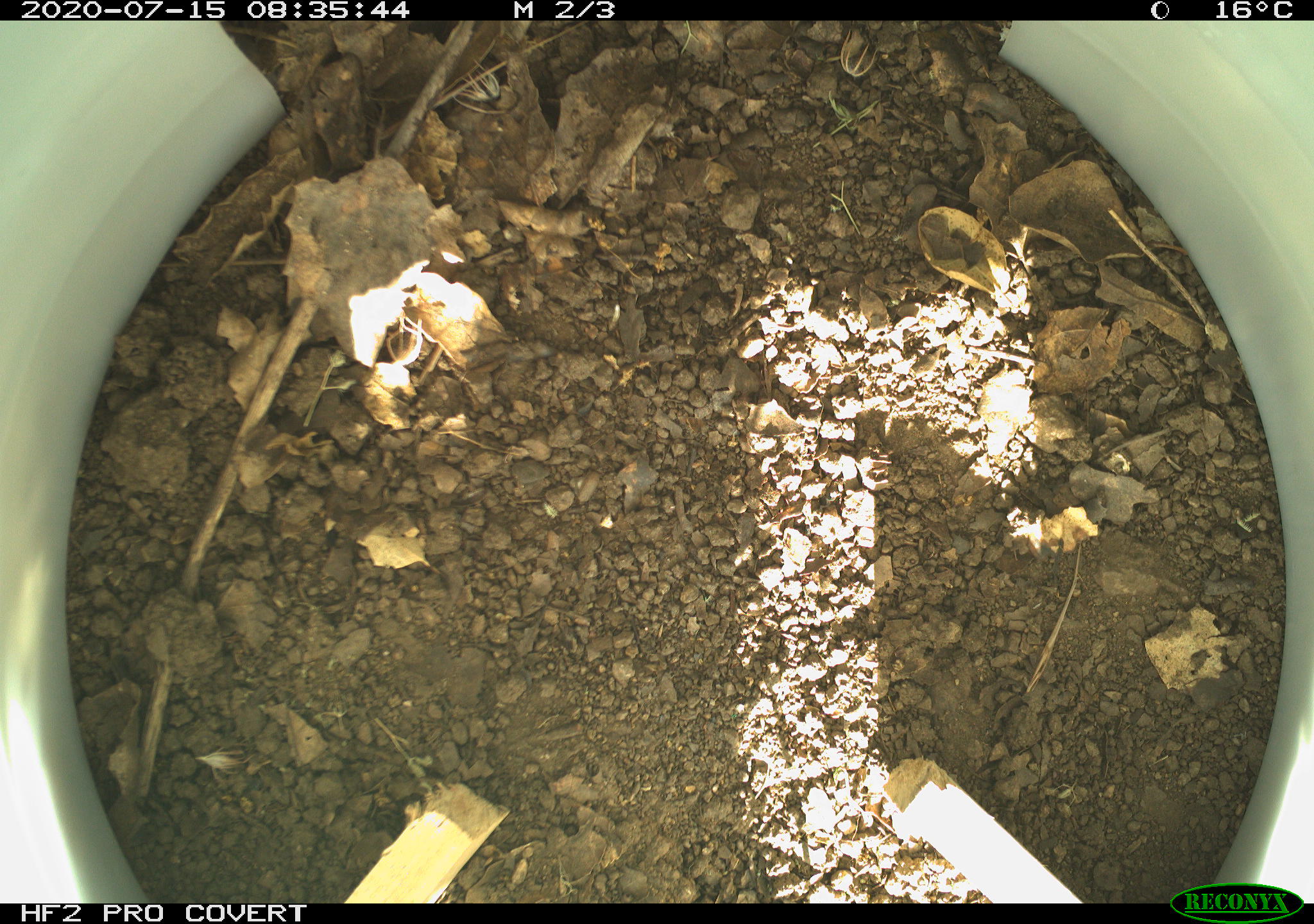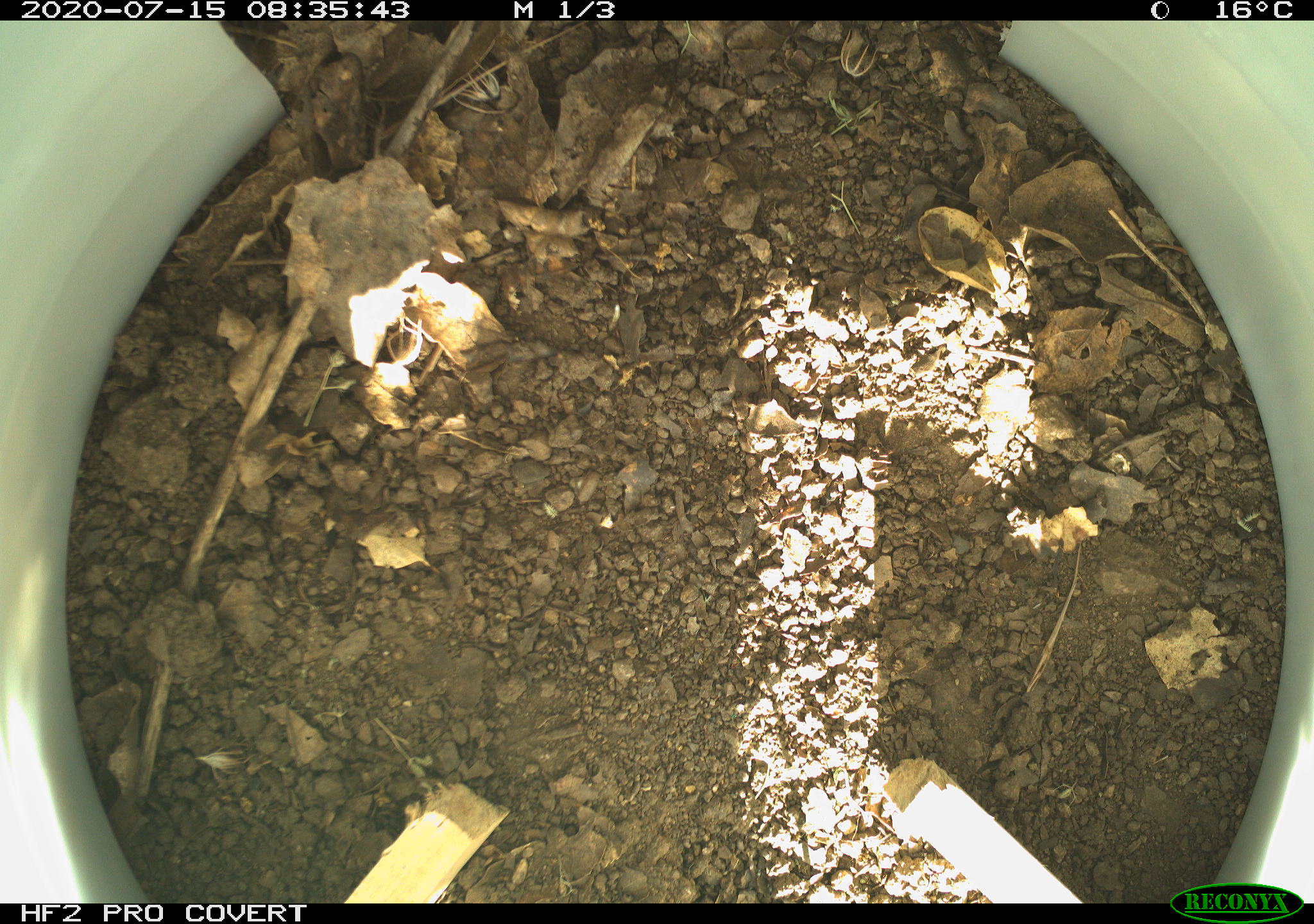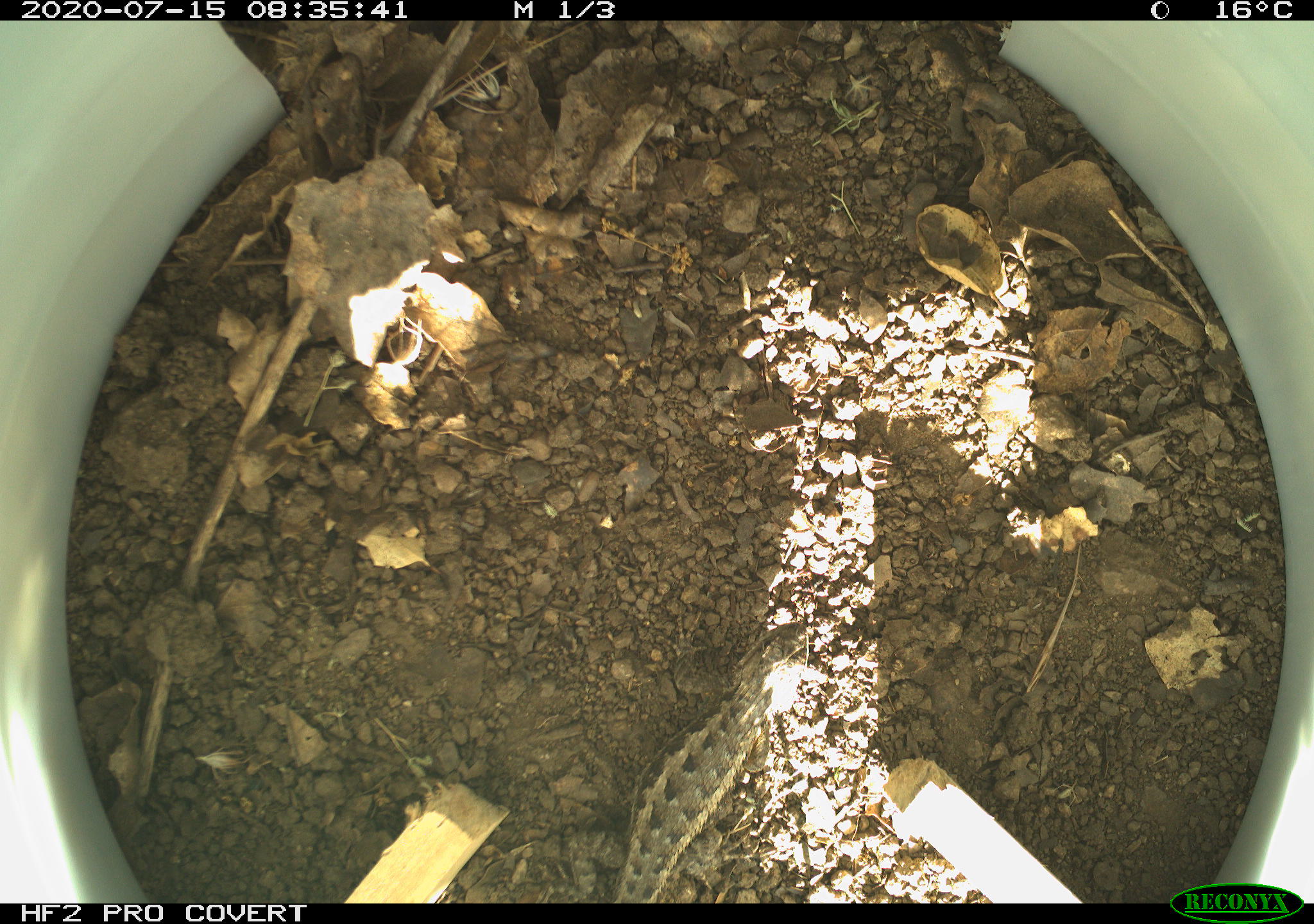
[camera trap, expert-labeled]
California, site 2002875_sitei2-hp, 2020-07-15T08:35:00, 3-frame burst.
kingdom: Animalia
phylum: Chordata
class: Reptilia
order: Squamata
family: Phrynosomatidae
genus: Sceloporus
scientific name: Sceloporus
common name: spiny lizards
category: sceloporus species